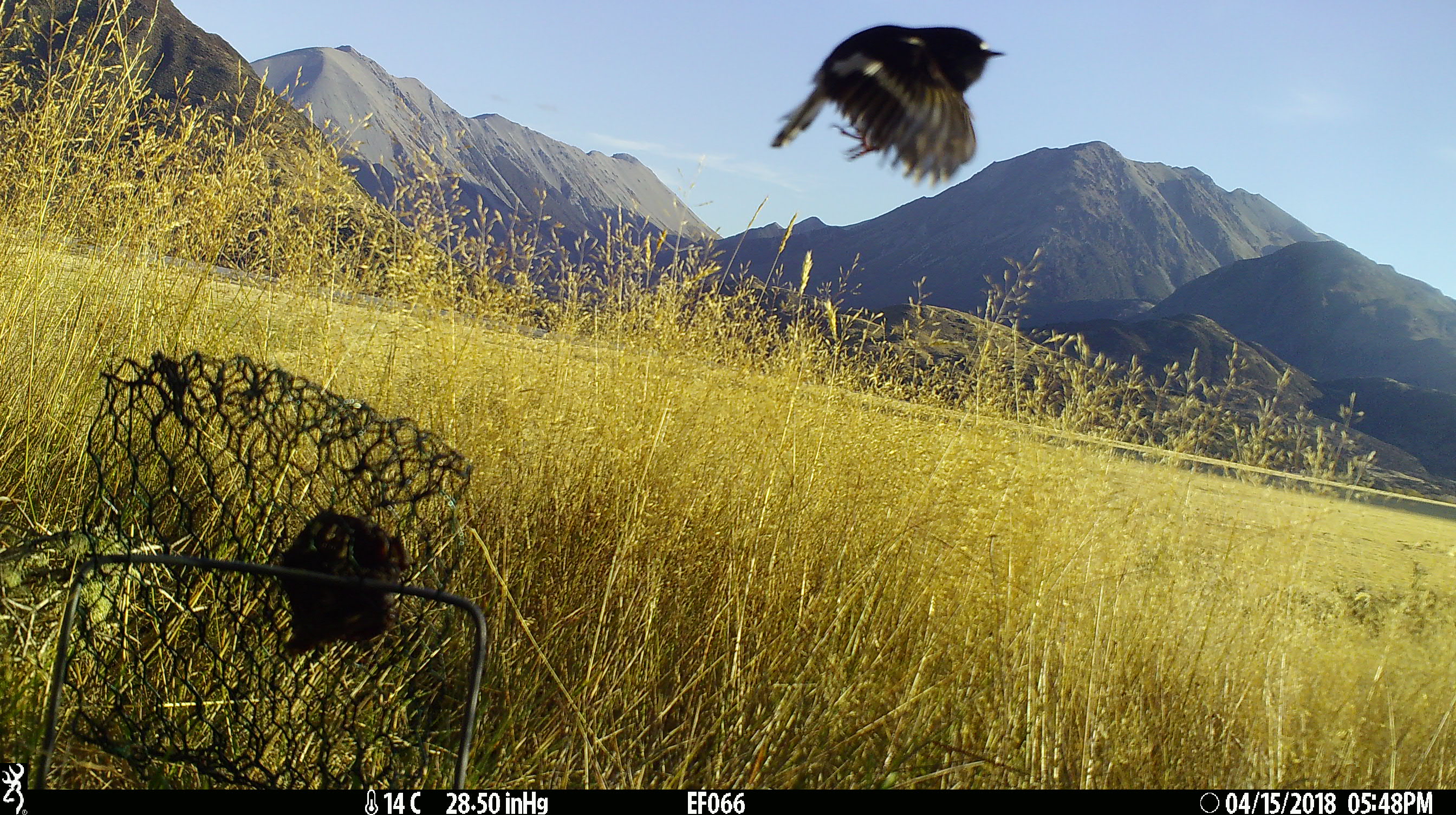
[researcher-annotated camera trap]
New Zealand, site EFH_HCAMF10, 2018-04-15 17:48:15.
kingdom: Animalia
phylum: Chordata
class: Aves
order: Passeriformes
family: Petroicidae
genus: Petroica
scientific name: Petroica macrocephala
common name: tomtit